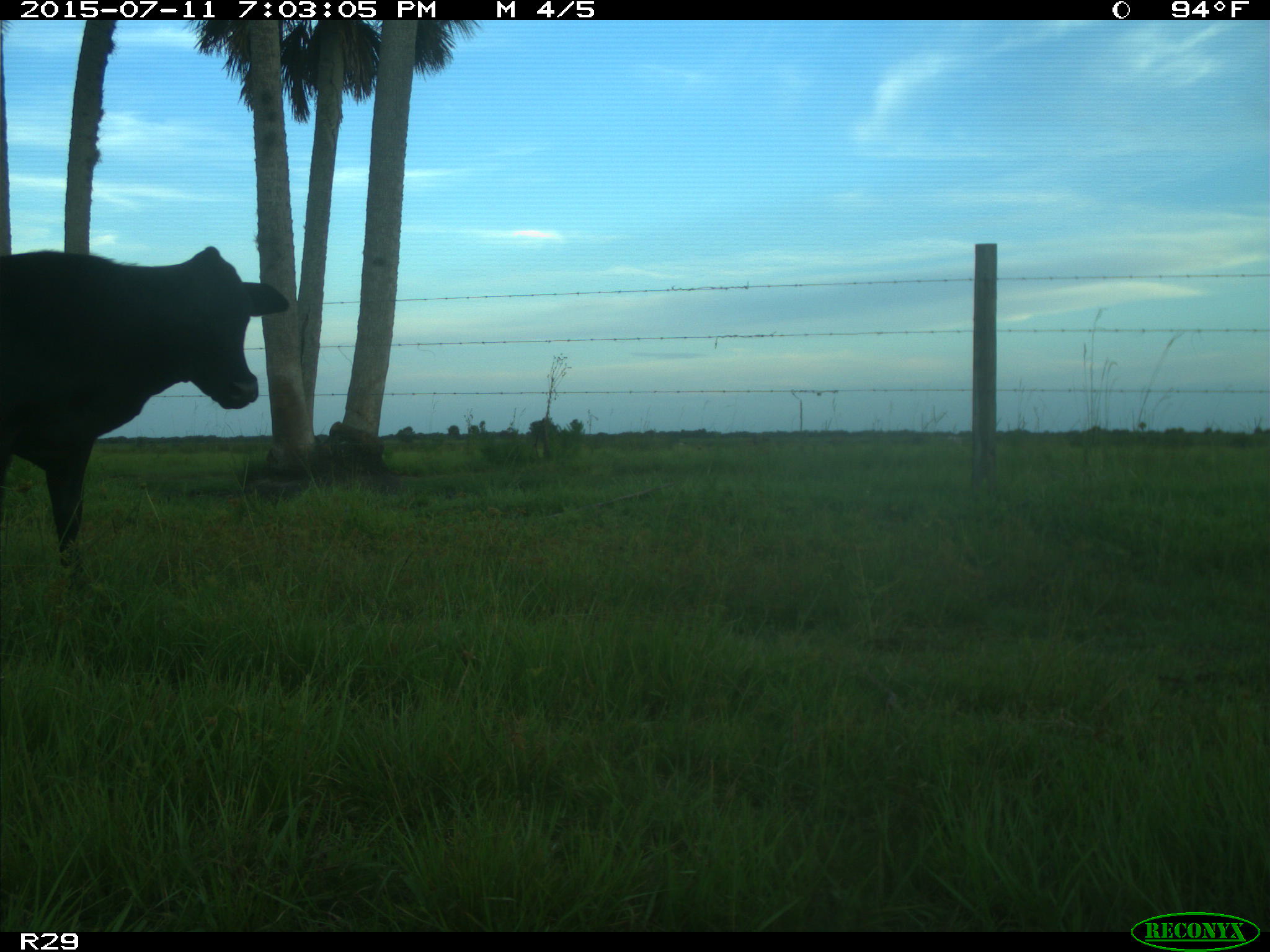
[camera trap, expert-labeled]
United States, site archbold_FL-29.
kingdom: Animalia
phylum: Chordata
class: Mammalia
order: Artiodactyla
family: Bovidae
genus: Bos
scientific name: Bos taurus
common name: domestic cow